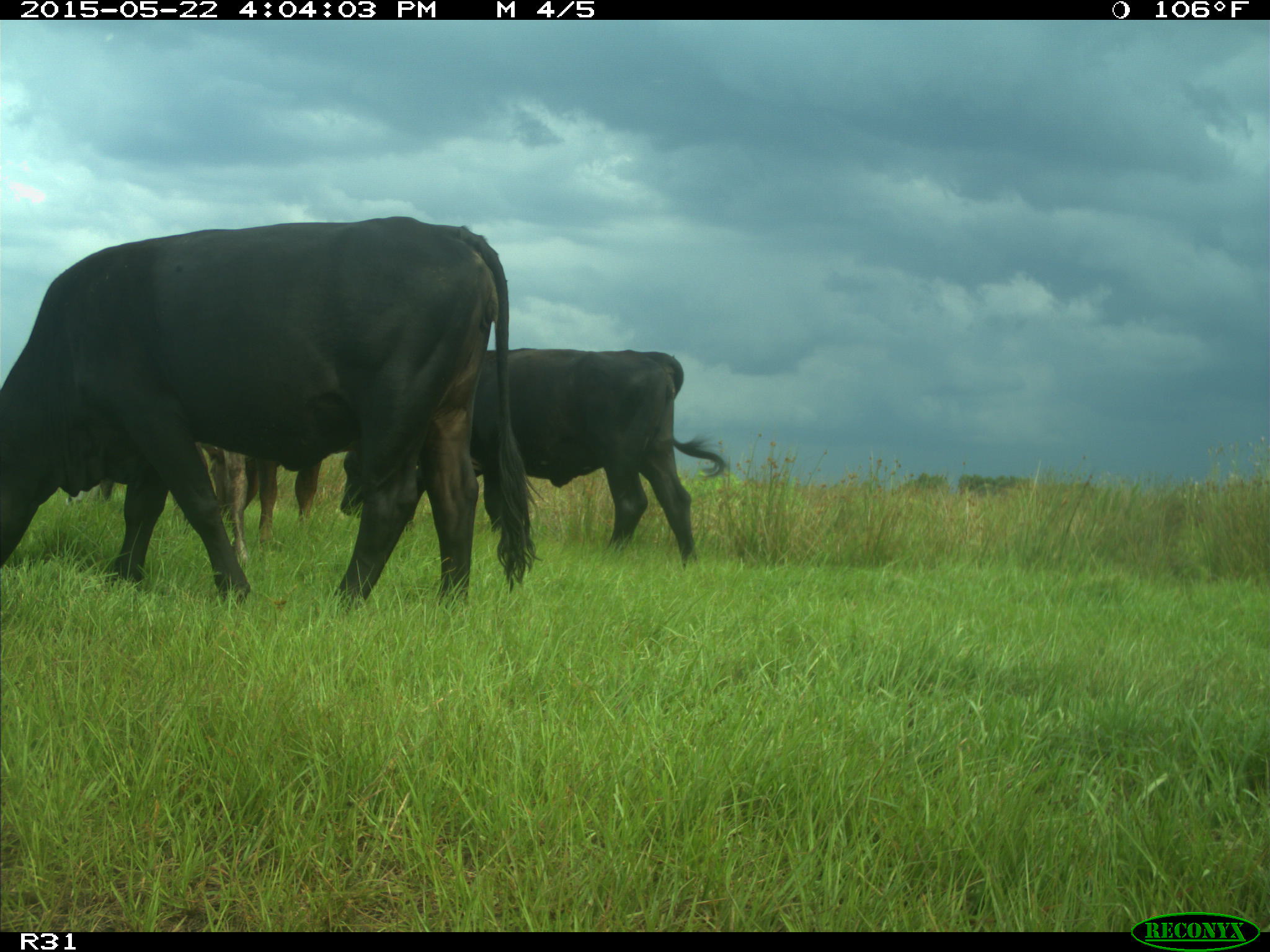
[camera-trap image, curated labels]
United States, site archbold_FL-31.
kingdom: Animalia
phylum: Chordata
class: Mammalia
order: Artiodactyla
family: Bovidae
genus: Bos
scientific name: Bos taurus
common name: domestic cow